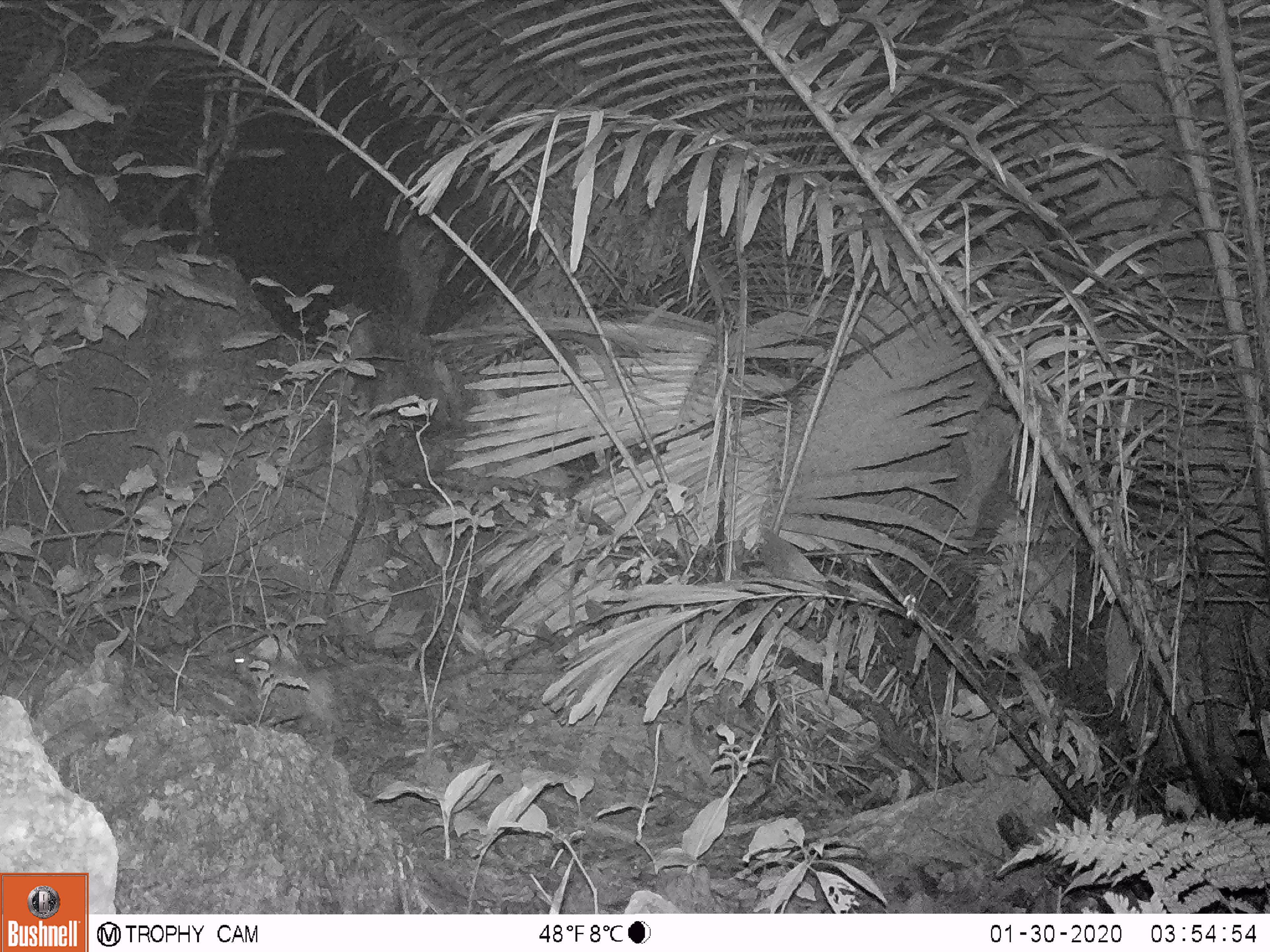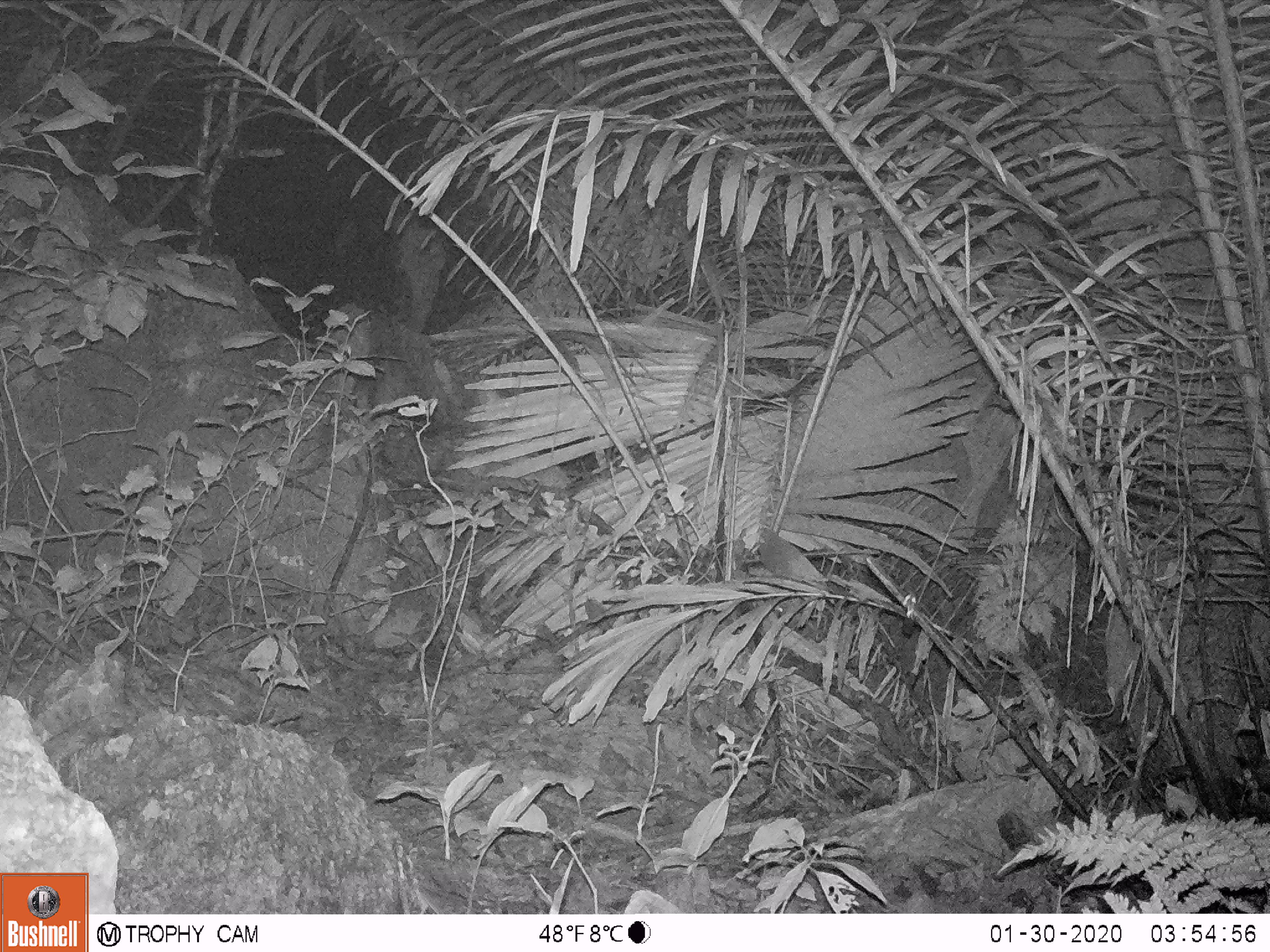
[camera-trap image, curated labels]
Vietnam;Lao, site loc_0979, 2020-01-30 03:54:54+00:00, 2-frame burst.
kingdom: Animalia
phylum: Chordata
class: Mammalia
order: Rodentia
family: Muridae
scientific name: Muridae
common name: old-world mice and rats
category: unidentified murid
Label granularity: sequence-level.